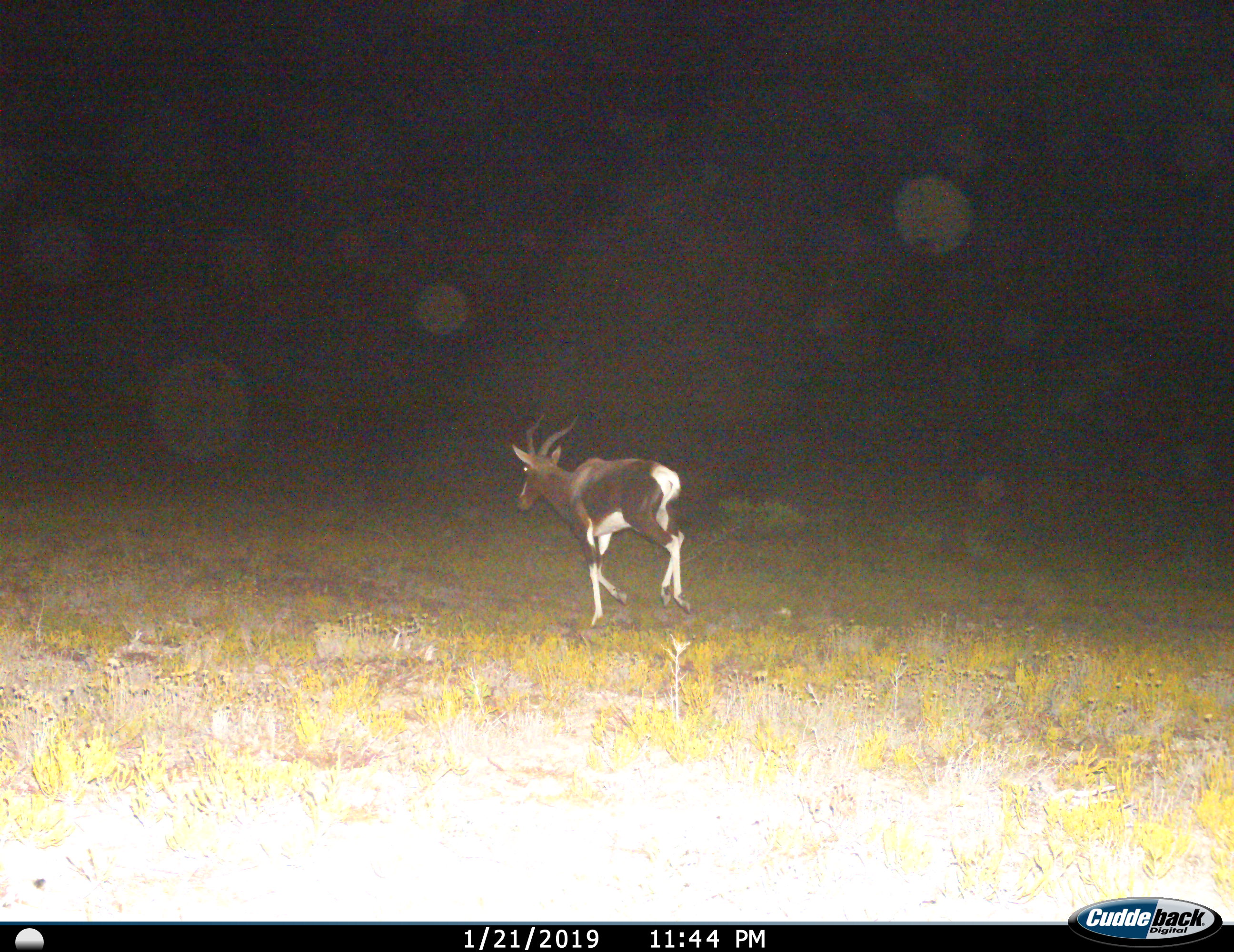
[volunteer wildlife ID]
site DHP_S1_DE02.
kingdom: Animalia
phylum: Chordata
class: Mammalia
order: Artiodactyla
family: Bovidae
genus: Damaliscus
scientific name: Damaliscus pygargus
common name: bontebok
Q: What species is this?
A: Bontebok (Damaliscus pygargus).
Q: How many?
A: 1.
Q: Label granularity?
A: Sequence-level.